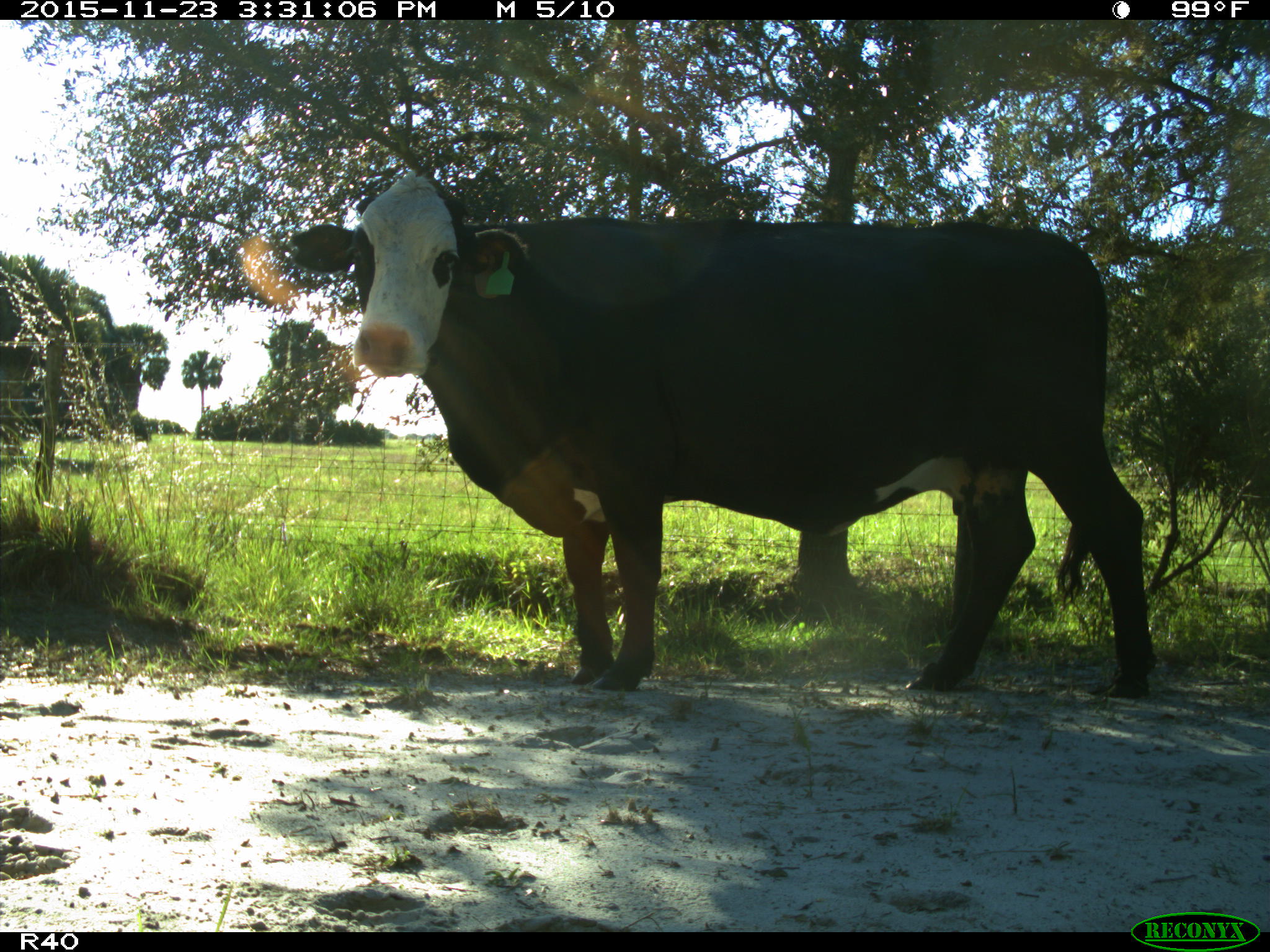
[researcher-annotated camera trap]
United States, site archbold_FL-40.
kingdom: Animalia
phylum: Chordata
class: Mammalia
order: Artiodactyla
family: Bovidae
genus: Bos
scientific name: Bos taurus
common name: domestic cow